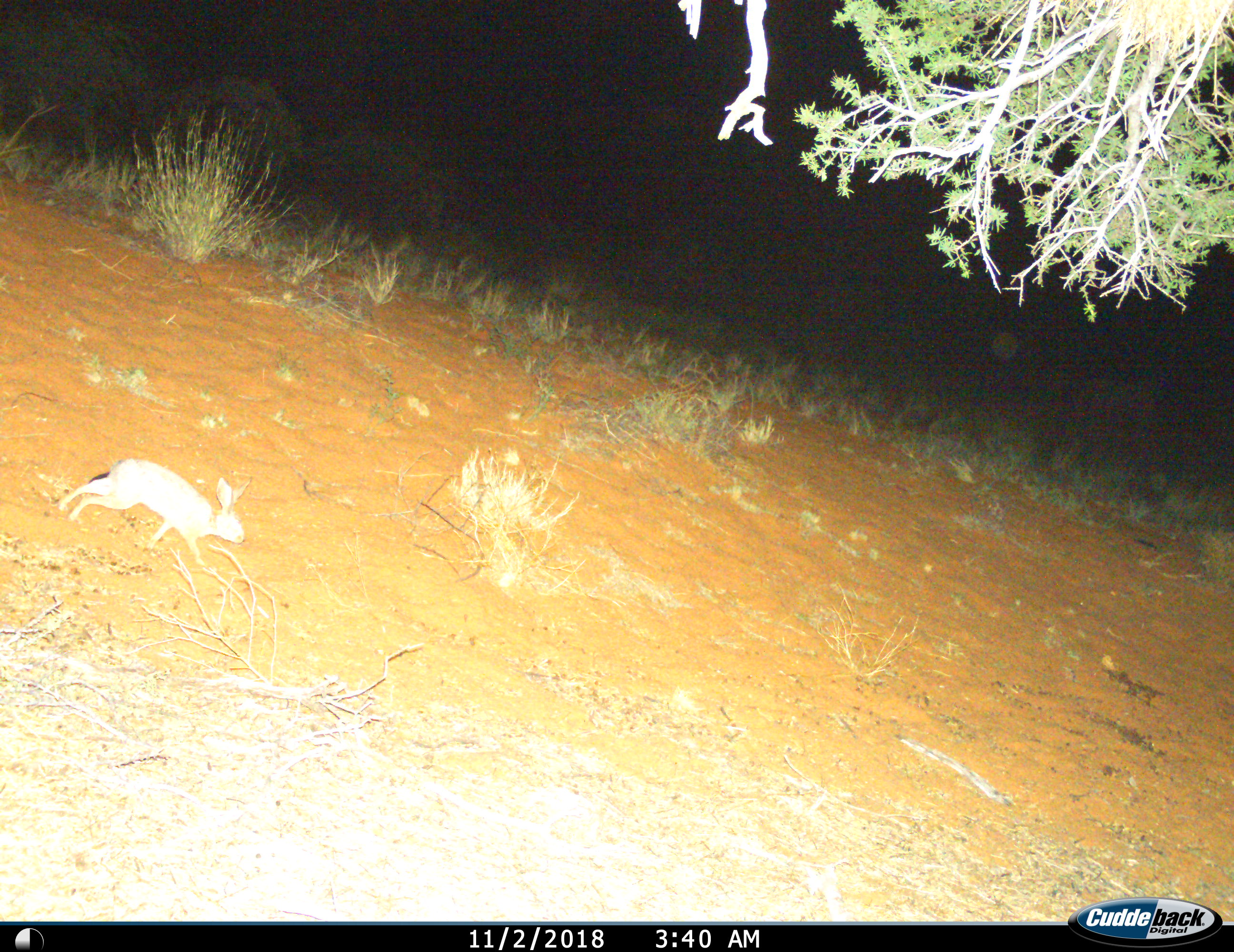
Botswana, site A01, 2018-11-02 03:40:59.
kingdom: Animalia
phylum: Chordata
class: Mammalia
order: Lagomorpha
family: Leporidae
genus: Lepus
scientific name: Lepus capensis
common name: cape hare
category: harecape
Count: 1.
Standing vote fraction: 0%.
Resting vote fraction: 0%.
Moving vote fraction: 100%.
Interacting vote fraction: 0%.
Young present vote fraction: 0%.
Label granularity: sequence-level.